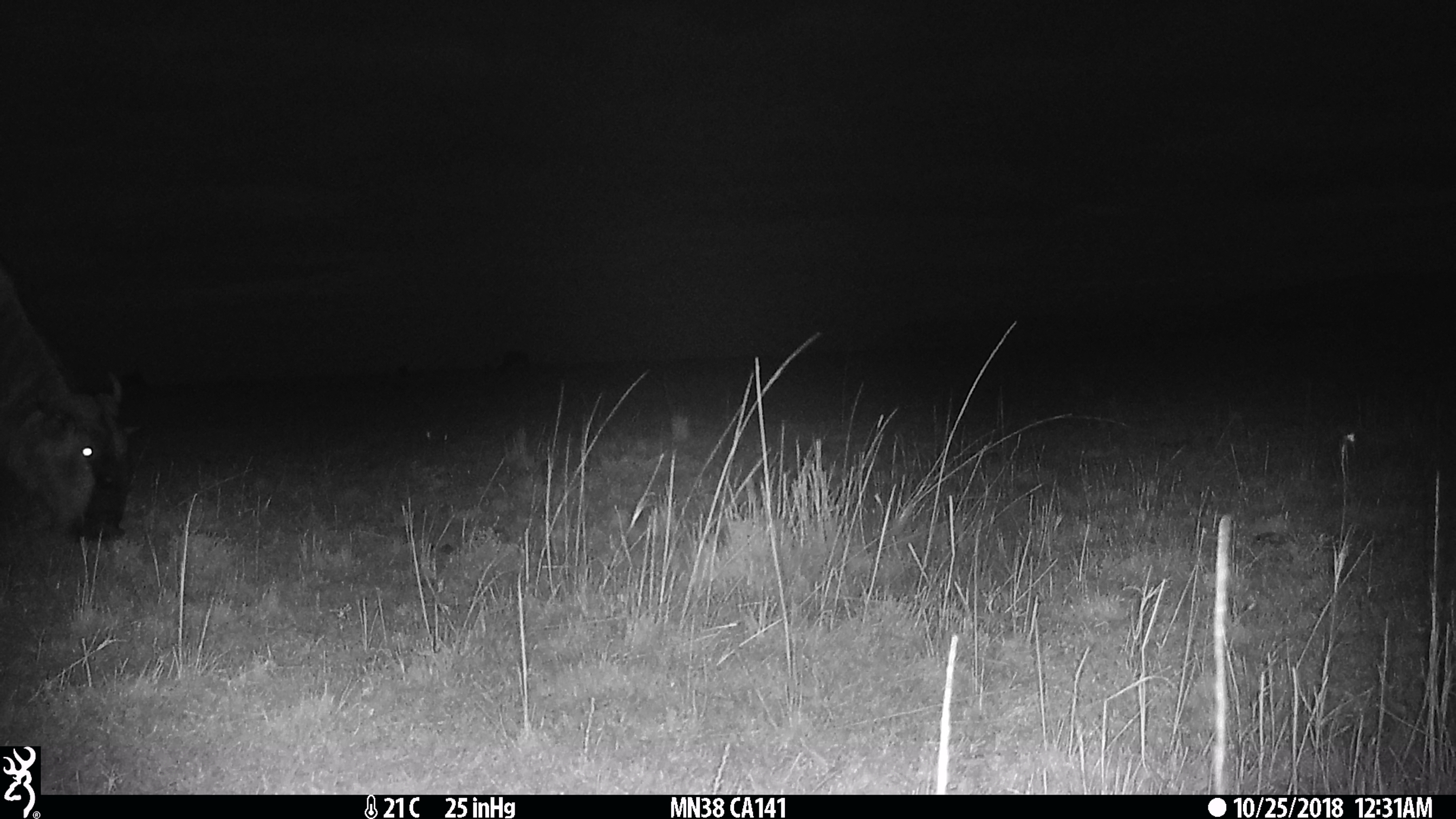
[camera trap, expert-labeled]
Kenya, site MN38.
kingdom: Animalia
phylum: Chordata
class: Mammalia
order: Artiodactyla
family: Bovidae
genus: Connochaetes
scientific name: Connochaetes taurinus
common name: blue wildebeest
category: wildebeest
Wildebeest (blue wildebeest) (Connochaetes taurinus).